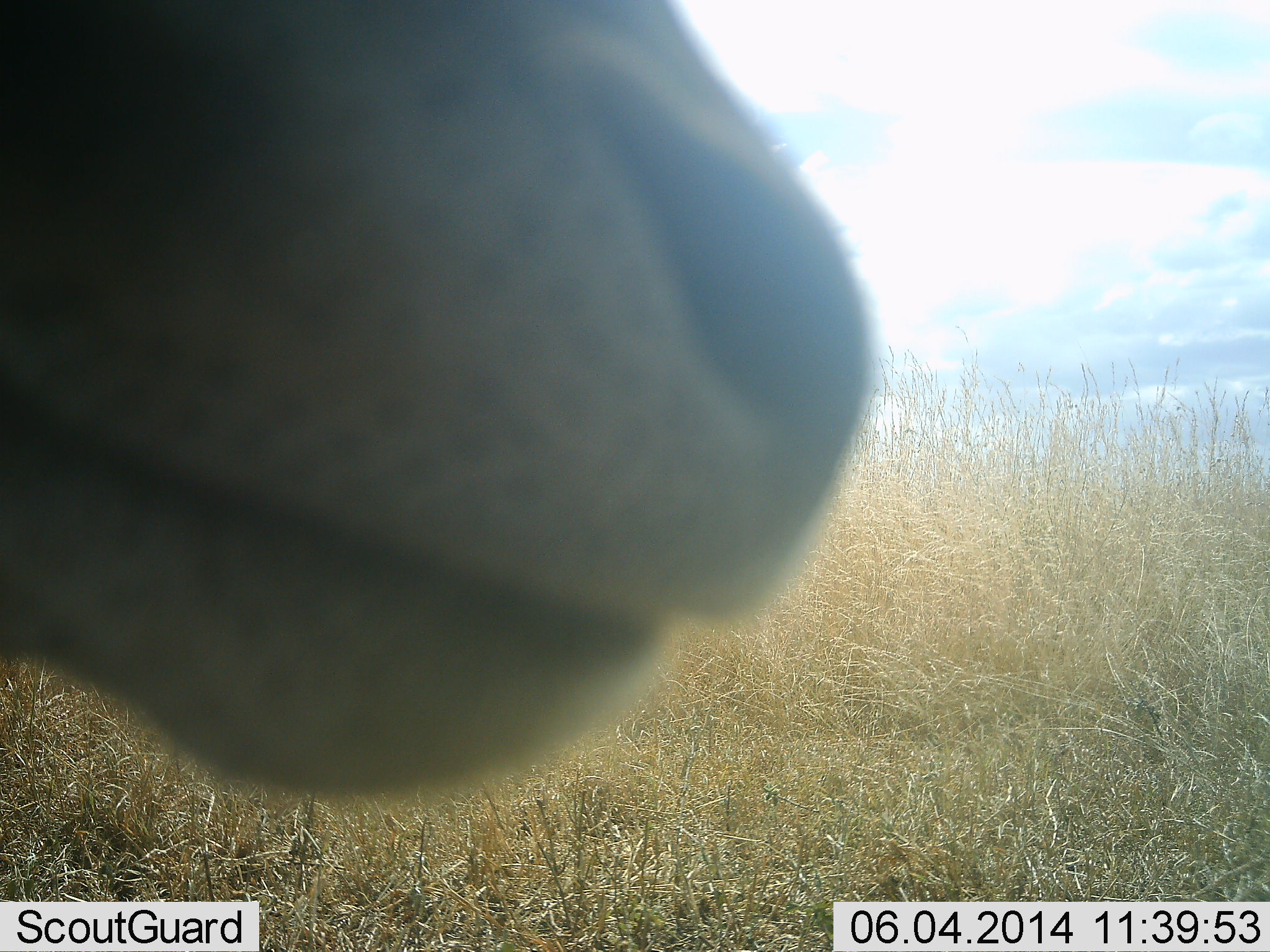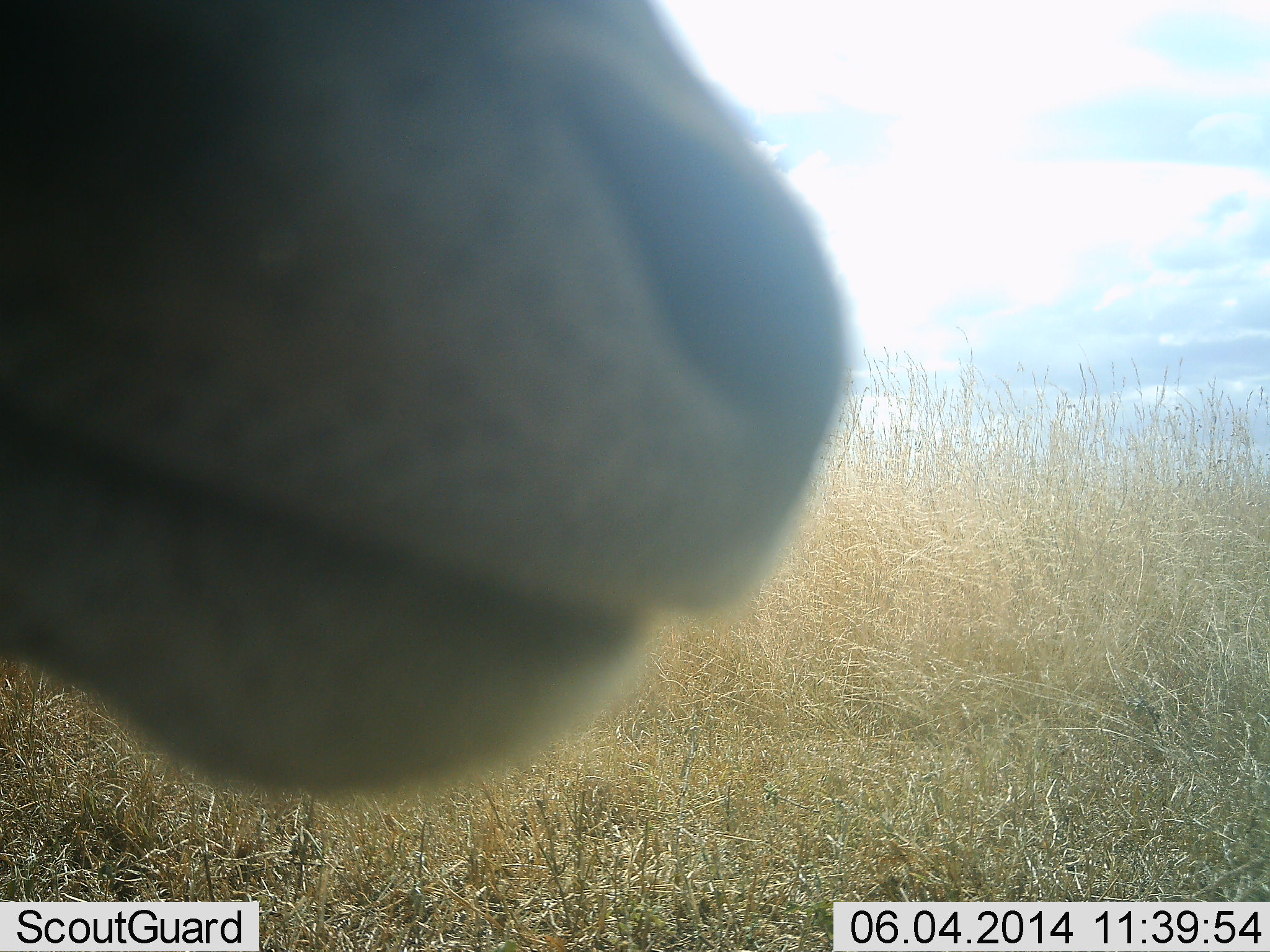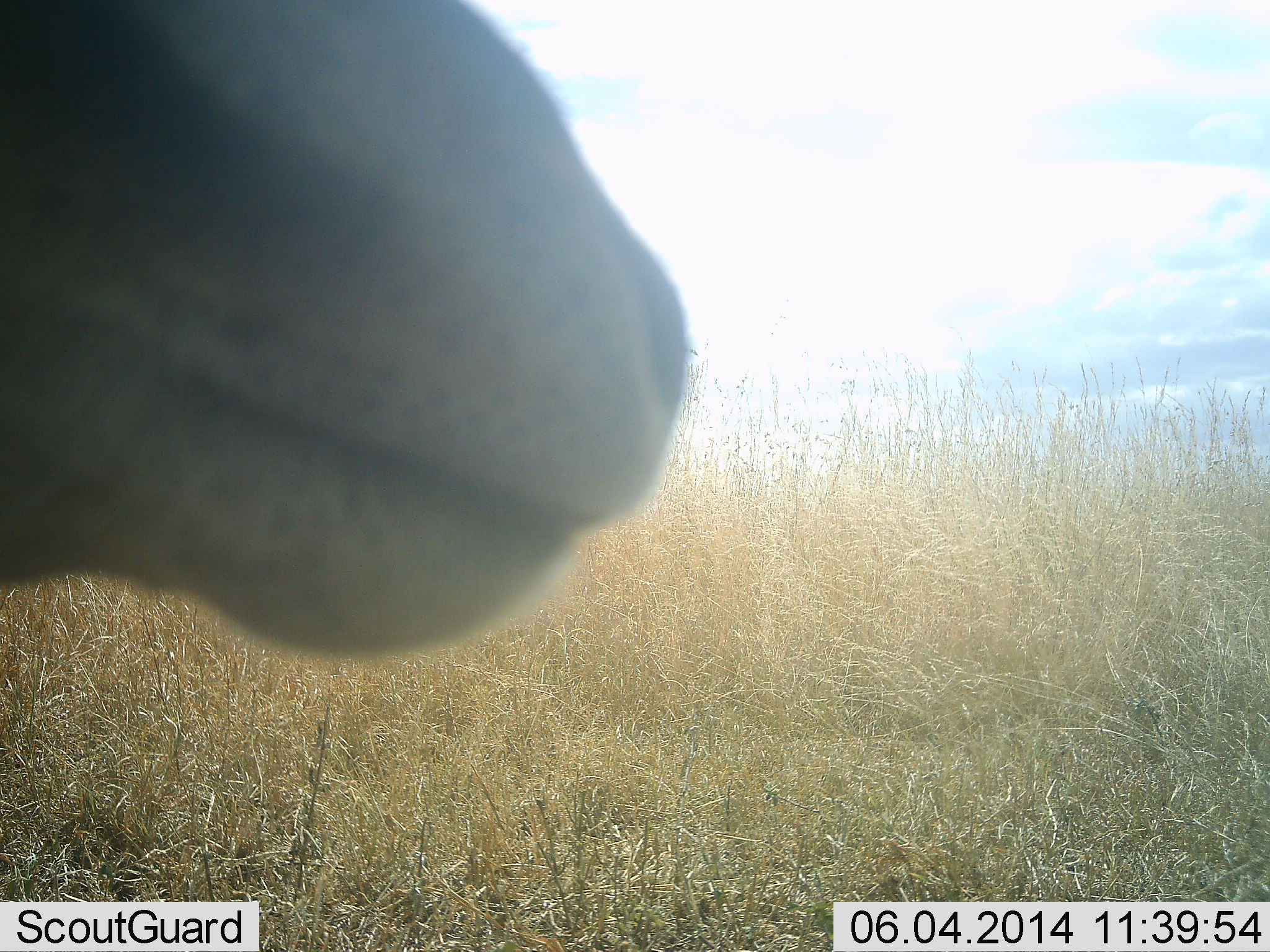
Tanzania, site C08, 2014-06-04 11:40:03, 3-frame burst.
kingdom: Animalia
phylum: Chordata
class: Mammalia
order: Artiodactyla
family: Bovidae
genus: Eudorcas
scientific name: Eudorcas thomsonii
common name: thomson's gazelle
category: gazellethomsons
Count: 1.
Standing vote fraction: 100%.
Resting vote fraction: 0%.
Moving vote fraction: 0%.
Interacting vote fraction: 0%.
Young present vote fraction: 0%.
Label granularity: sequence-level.